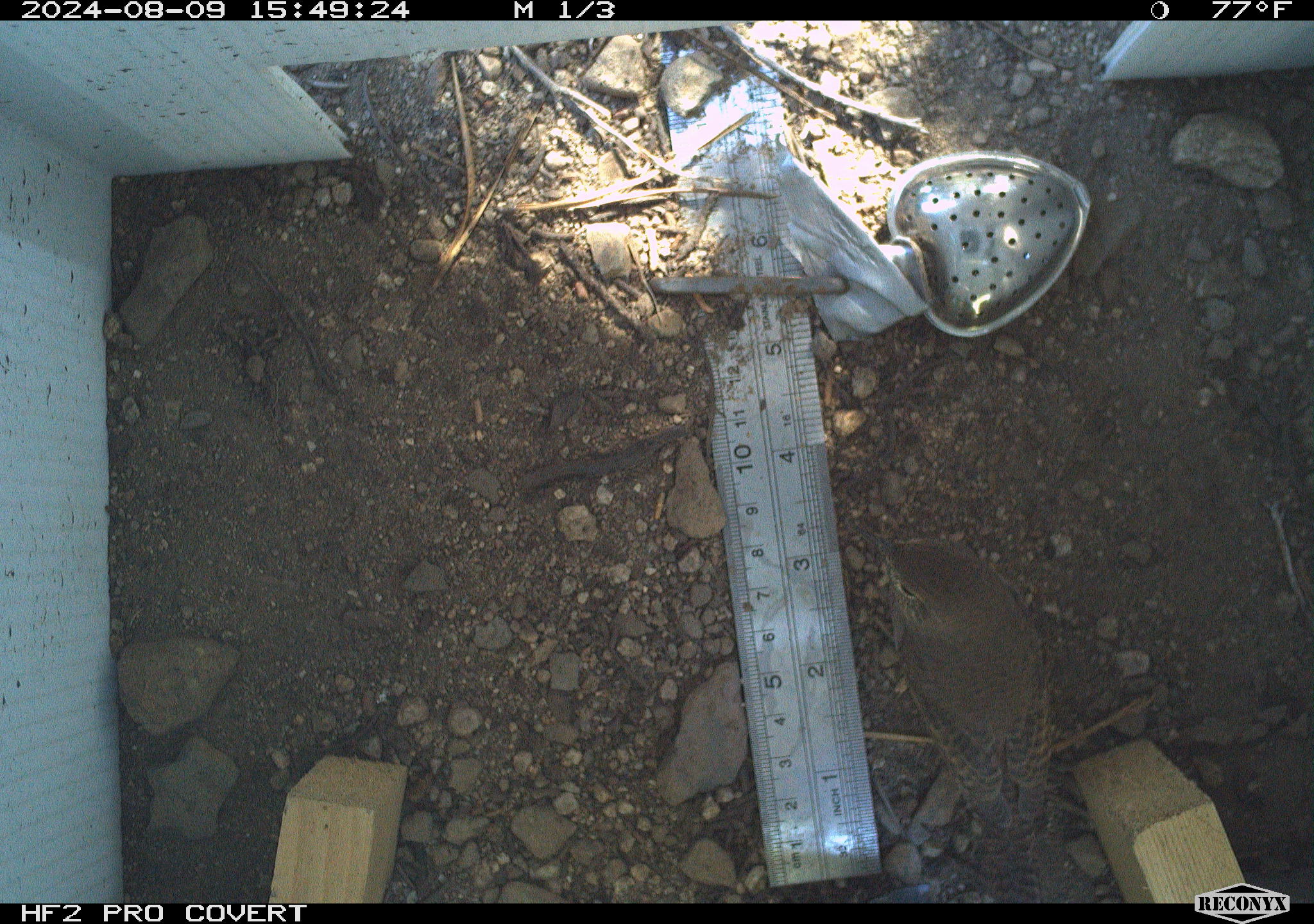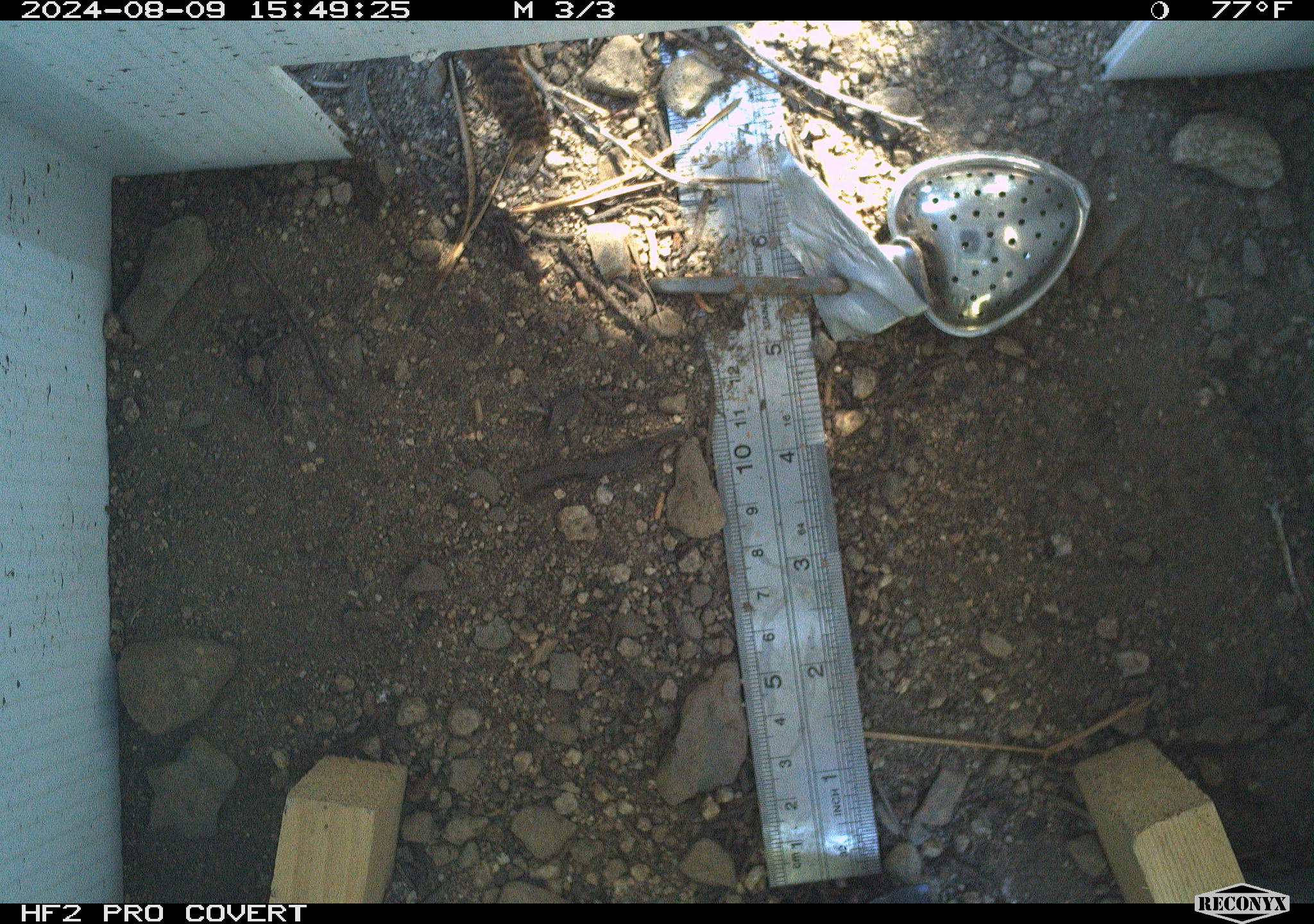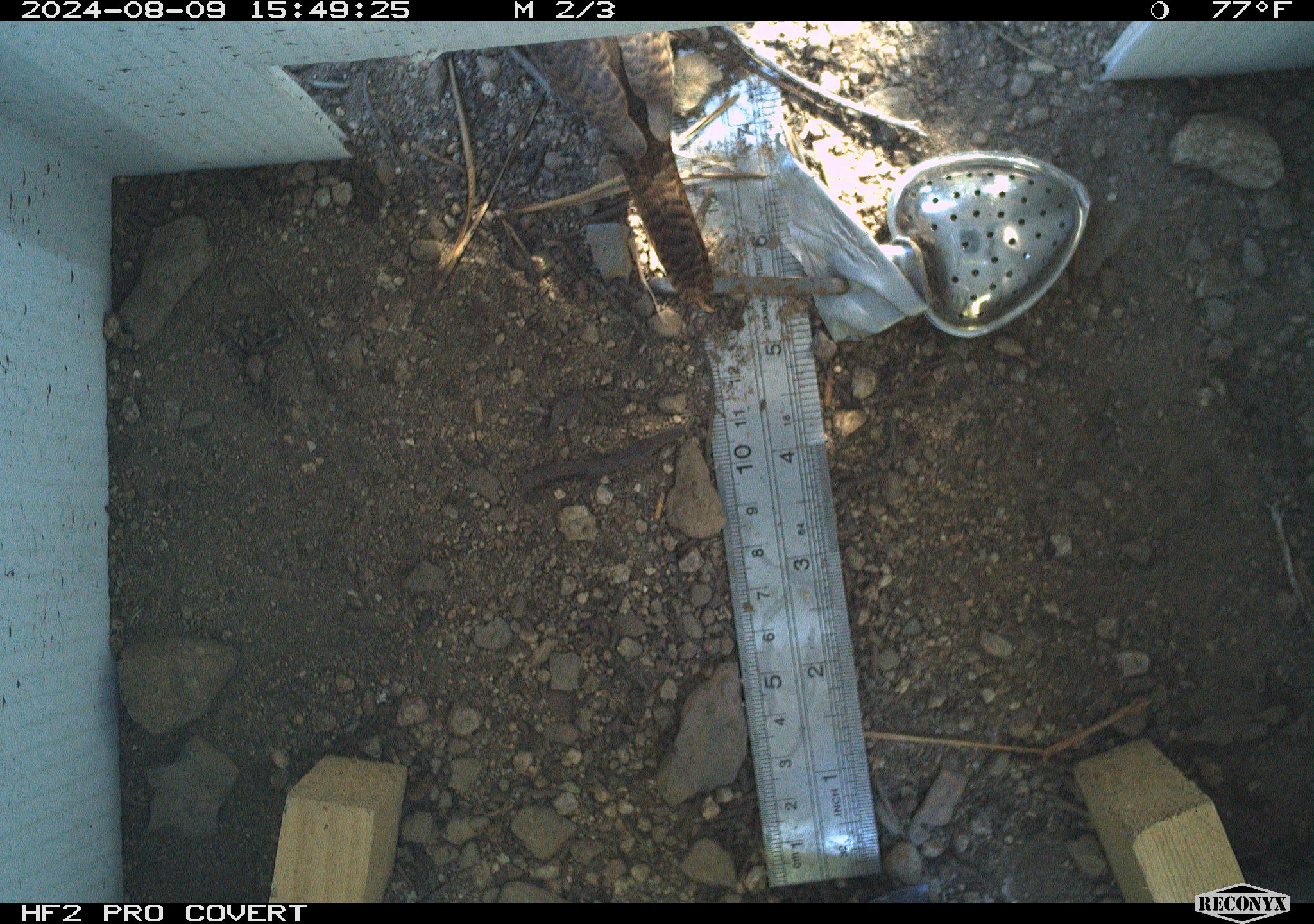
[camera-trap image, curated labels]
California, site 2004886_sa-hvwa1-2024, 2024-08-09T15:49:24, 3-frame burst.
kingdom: Animalia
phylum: Chordata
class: Aves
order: Passeriformes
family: Troglodytidae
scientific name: Troglodytidae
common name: wren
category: troglodytidae family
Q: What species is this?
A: Troglodytidae family (wren) (Troglodytidae).